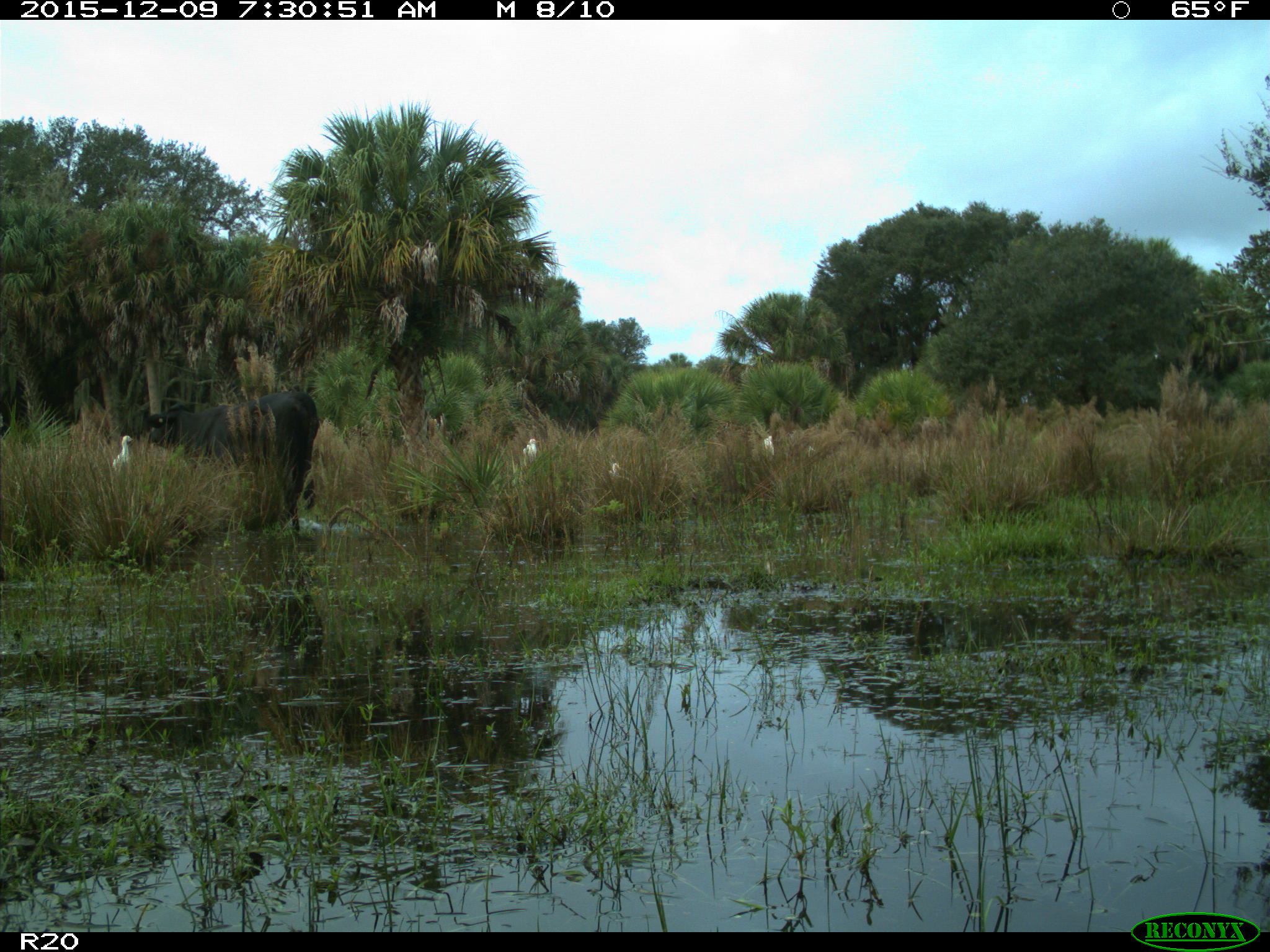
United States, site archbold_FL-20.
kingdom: Animalia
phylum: Chordata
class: Mammalia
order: Artiodactyla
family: Bovidae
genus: Bos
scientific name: Bos taurus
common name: domestic cow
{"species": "Bos taurus (domestic cow)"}